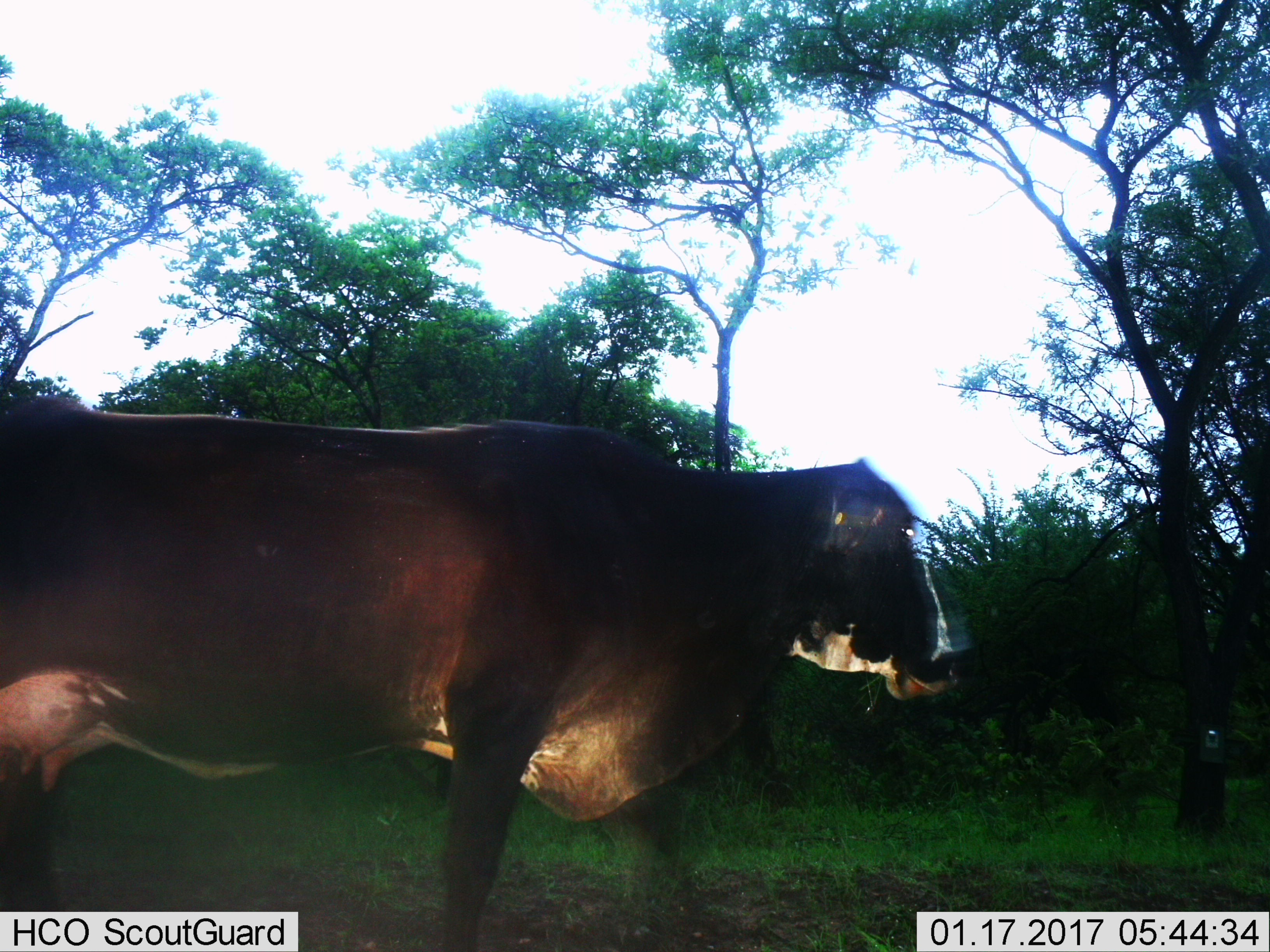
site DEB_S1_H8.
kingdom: Animalia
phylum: Chordata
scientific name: Vertebrata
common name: domestic animal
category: domesticanimal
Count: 1.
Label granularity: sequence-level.